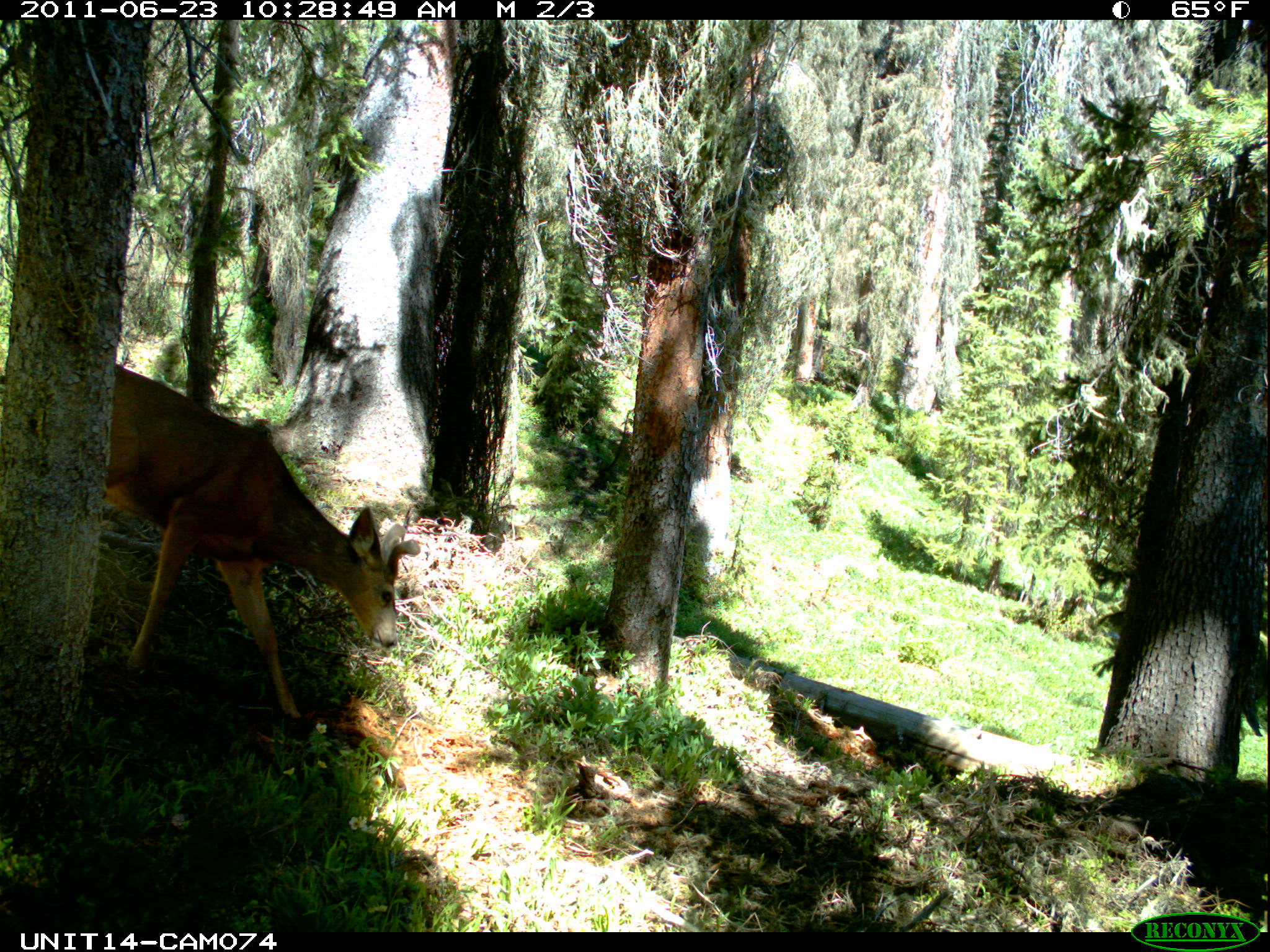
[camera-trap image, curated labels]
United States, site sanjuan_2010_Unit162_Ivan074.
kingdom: Animalia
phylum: Chordata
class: Mammalia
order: Artiodactyla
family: Cervidae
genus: Odocoileus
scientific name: Odocoileus hemionus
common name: mule deer